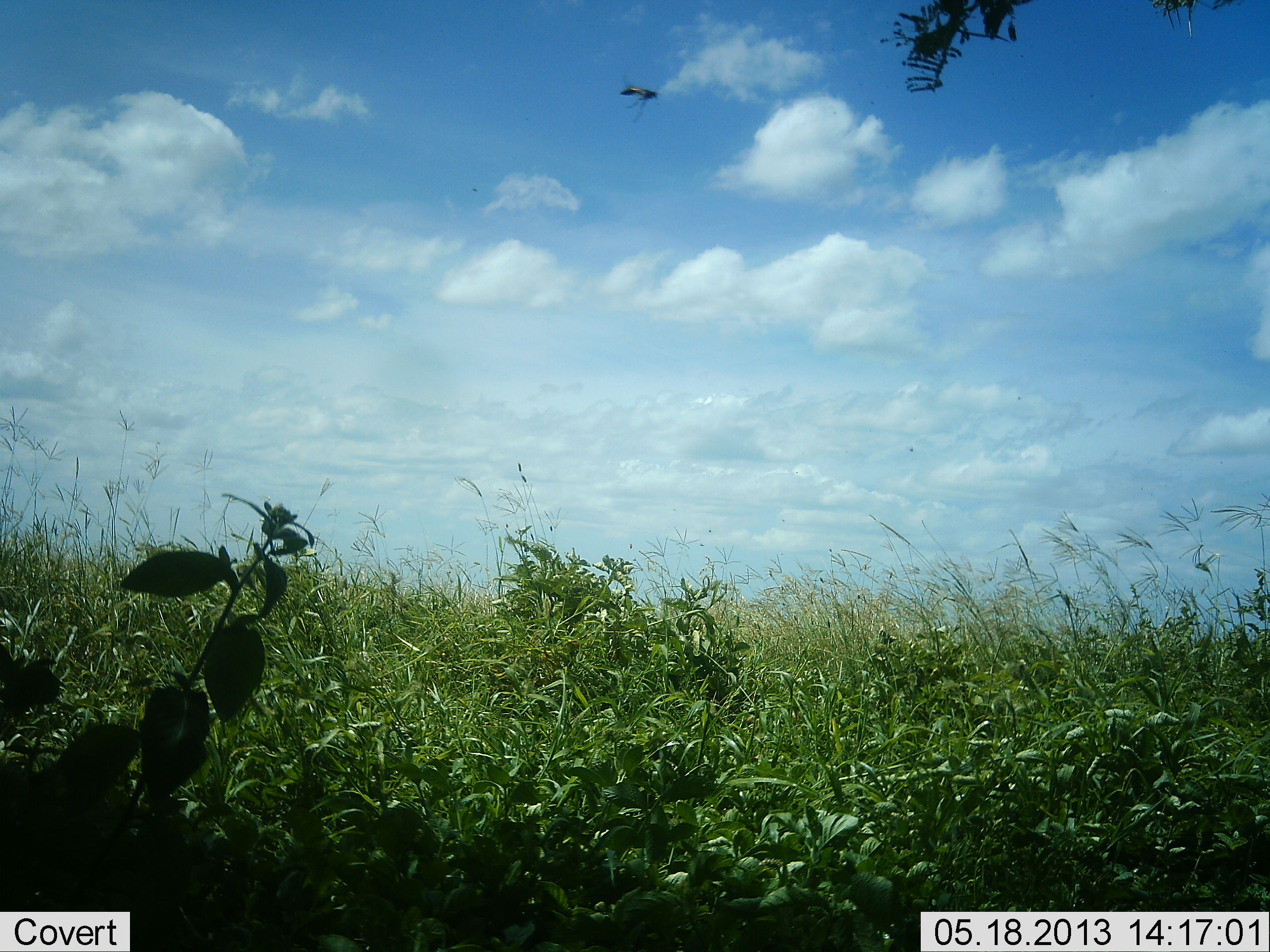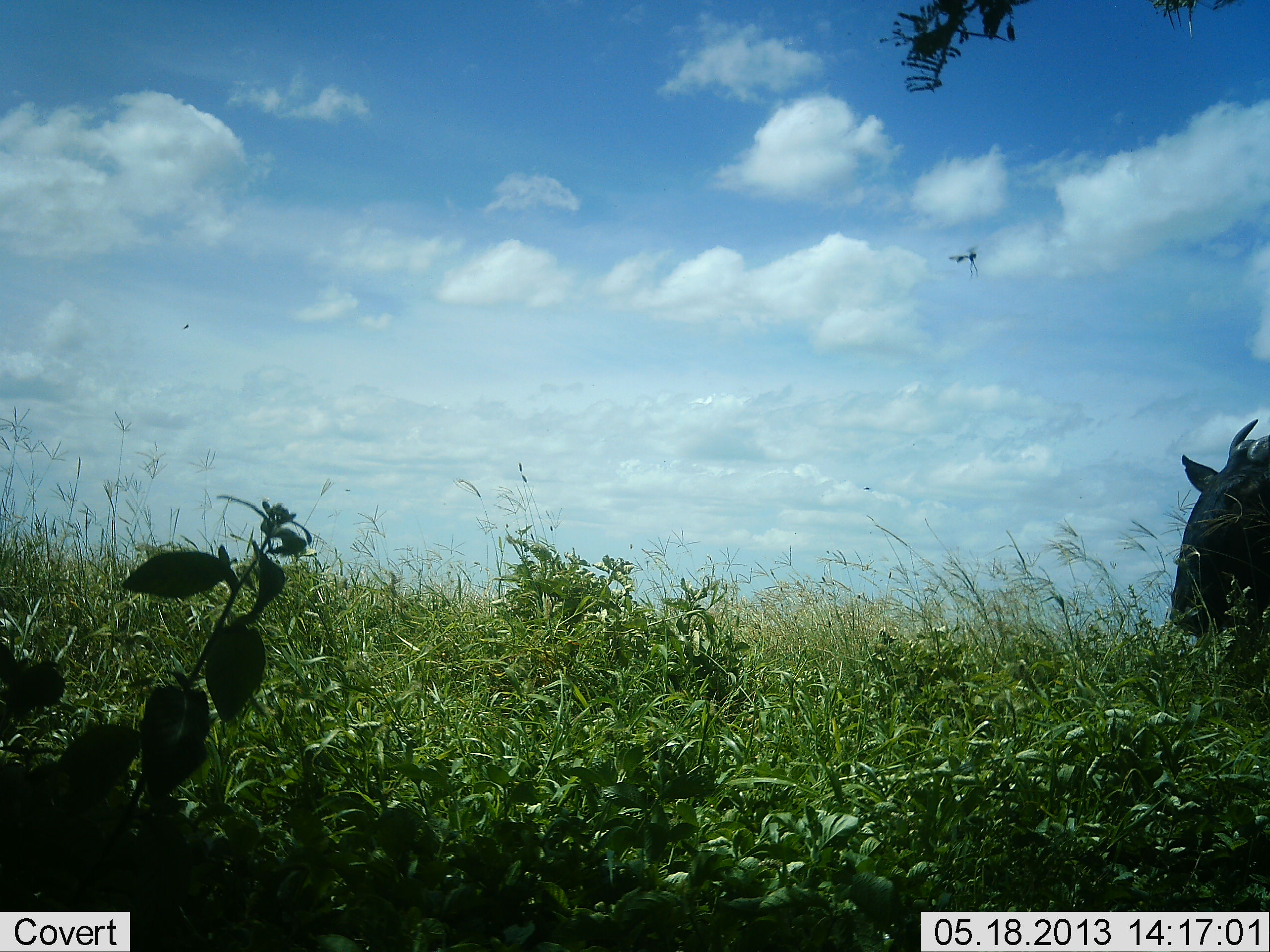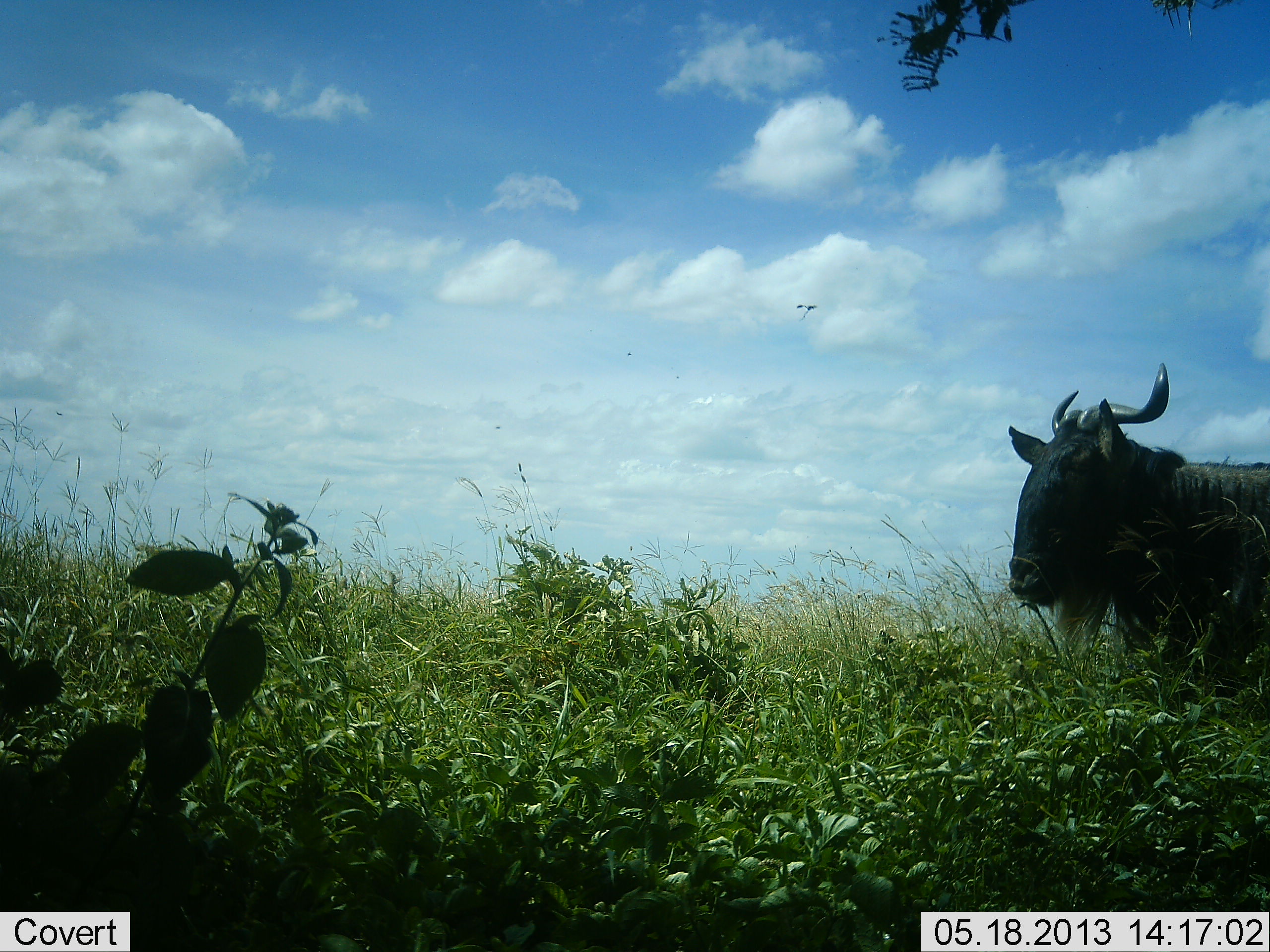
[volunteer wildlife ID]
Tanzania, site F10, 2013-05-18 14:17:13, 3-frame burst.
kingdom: Animalia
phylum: Chordata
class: Mammalia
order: Artiodactyla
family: Bovidae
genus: Connochaetes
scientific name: Connochaetes taurinus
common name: blue wildebeest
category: wildebeest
Wildebeest (blue wildebeest) (Connochaetes taurinus), count 1. Behavior (volunteer vote fractions): standing 12%, resting 0%, moving 94%, interacting 0%. Young present (vote fraction): 0%. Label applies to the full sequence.